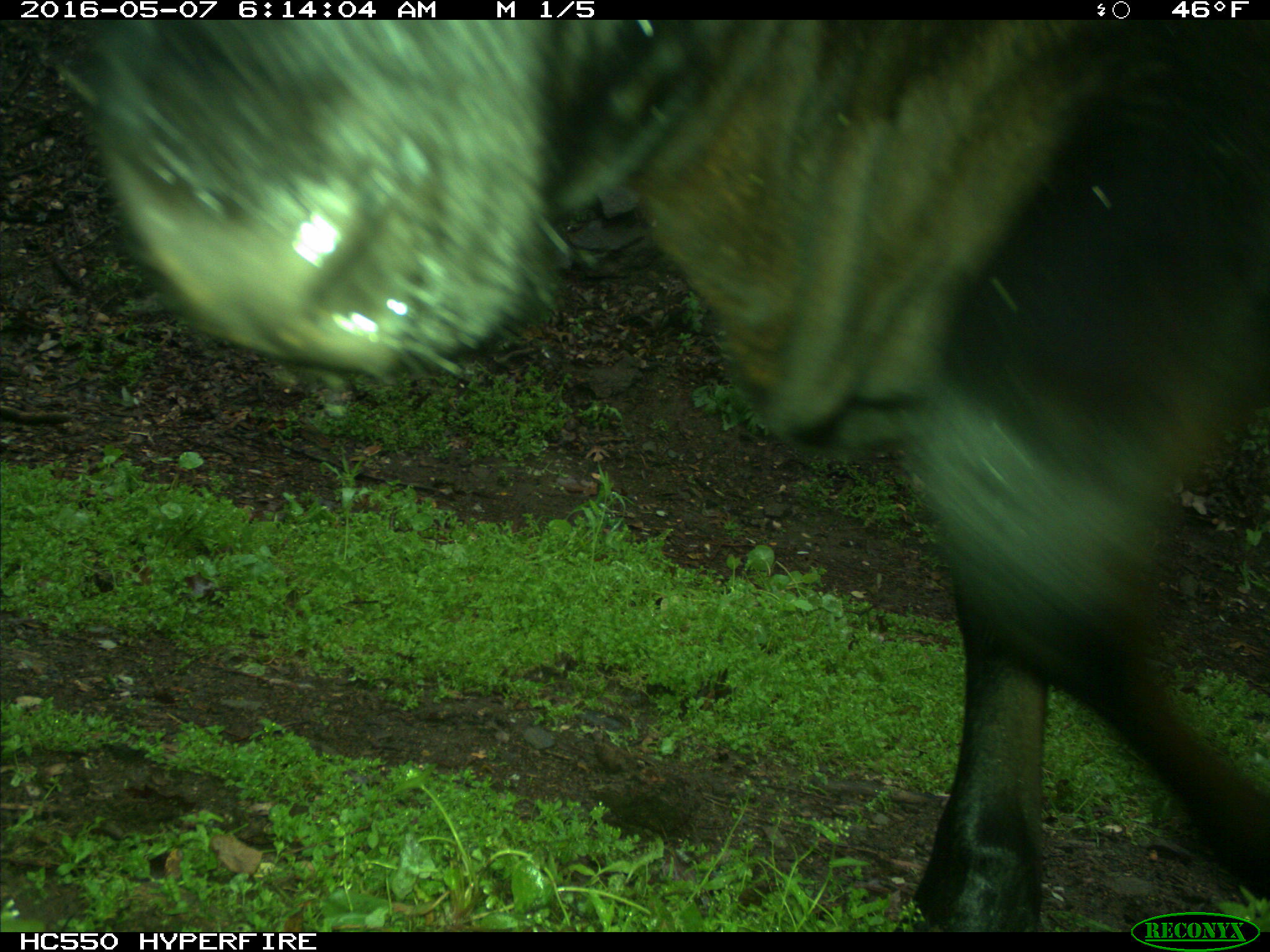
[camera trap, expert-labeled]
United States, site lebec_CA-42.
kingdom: Animalia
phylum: Chordata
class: Mammalia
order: Artiodactyla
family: Bovidae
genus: Bos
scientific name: Bos taurus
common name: domestic cow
Bos taurus (domestic cow).